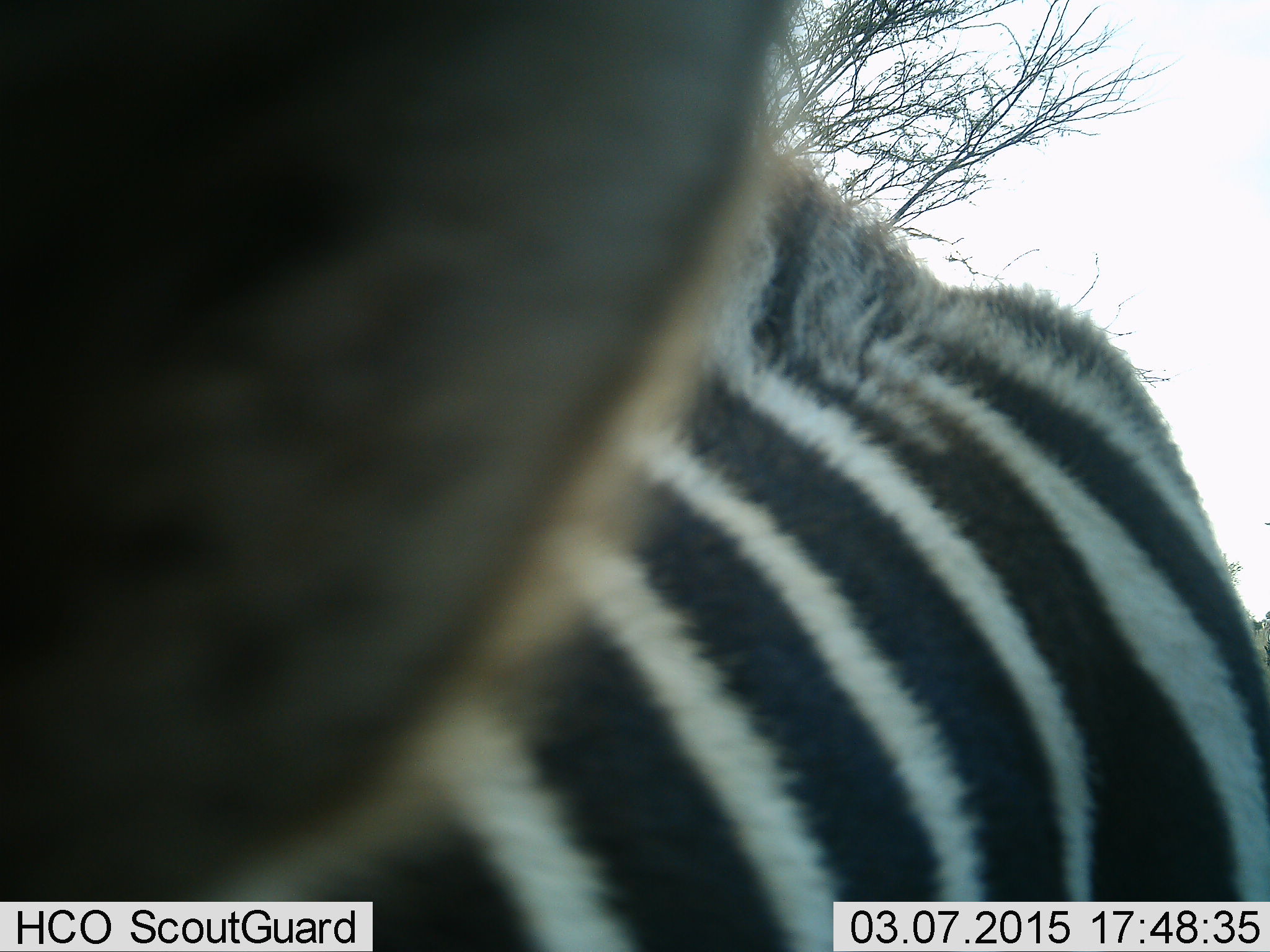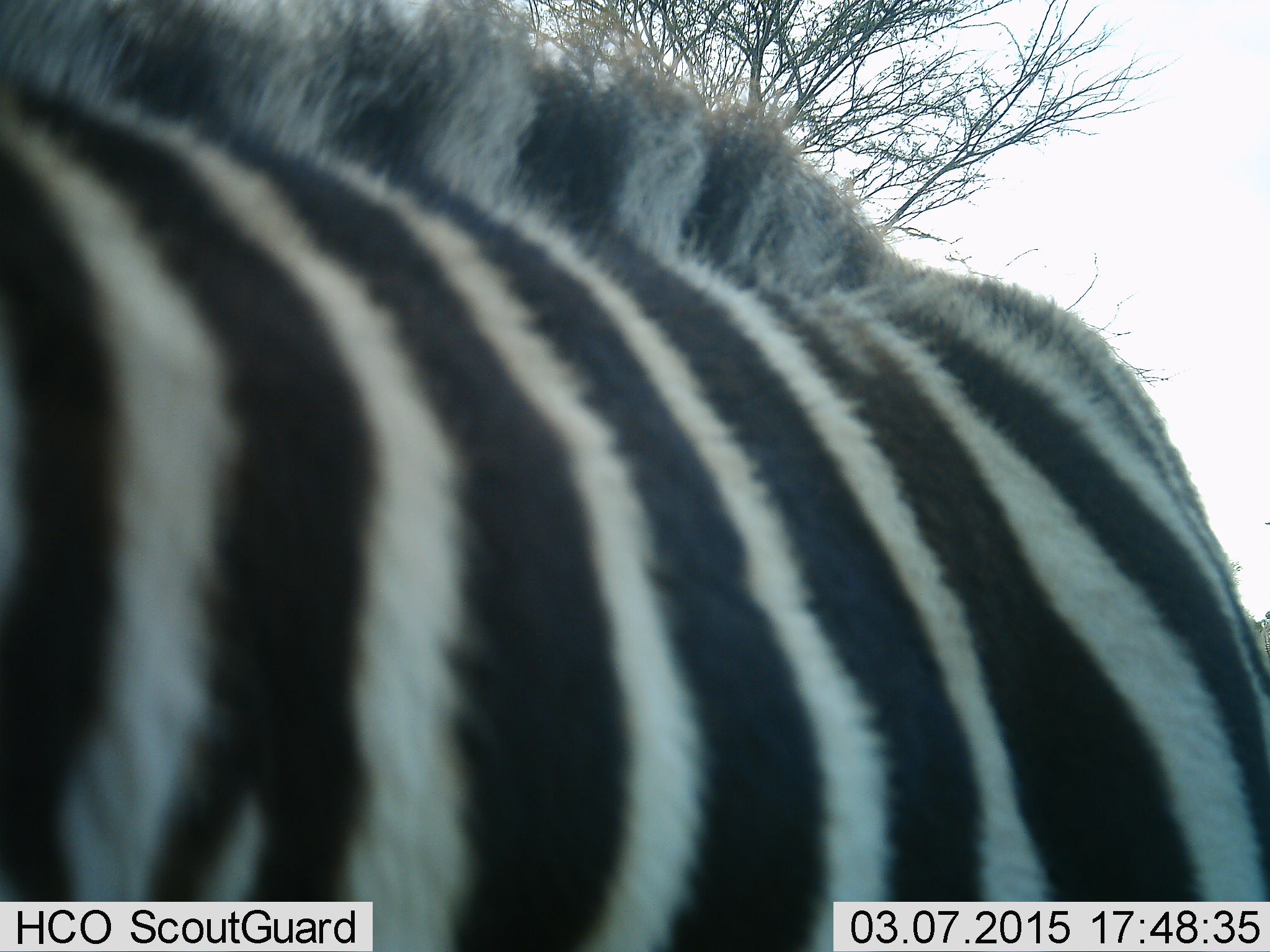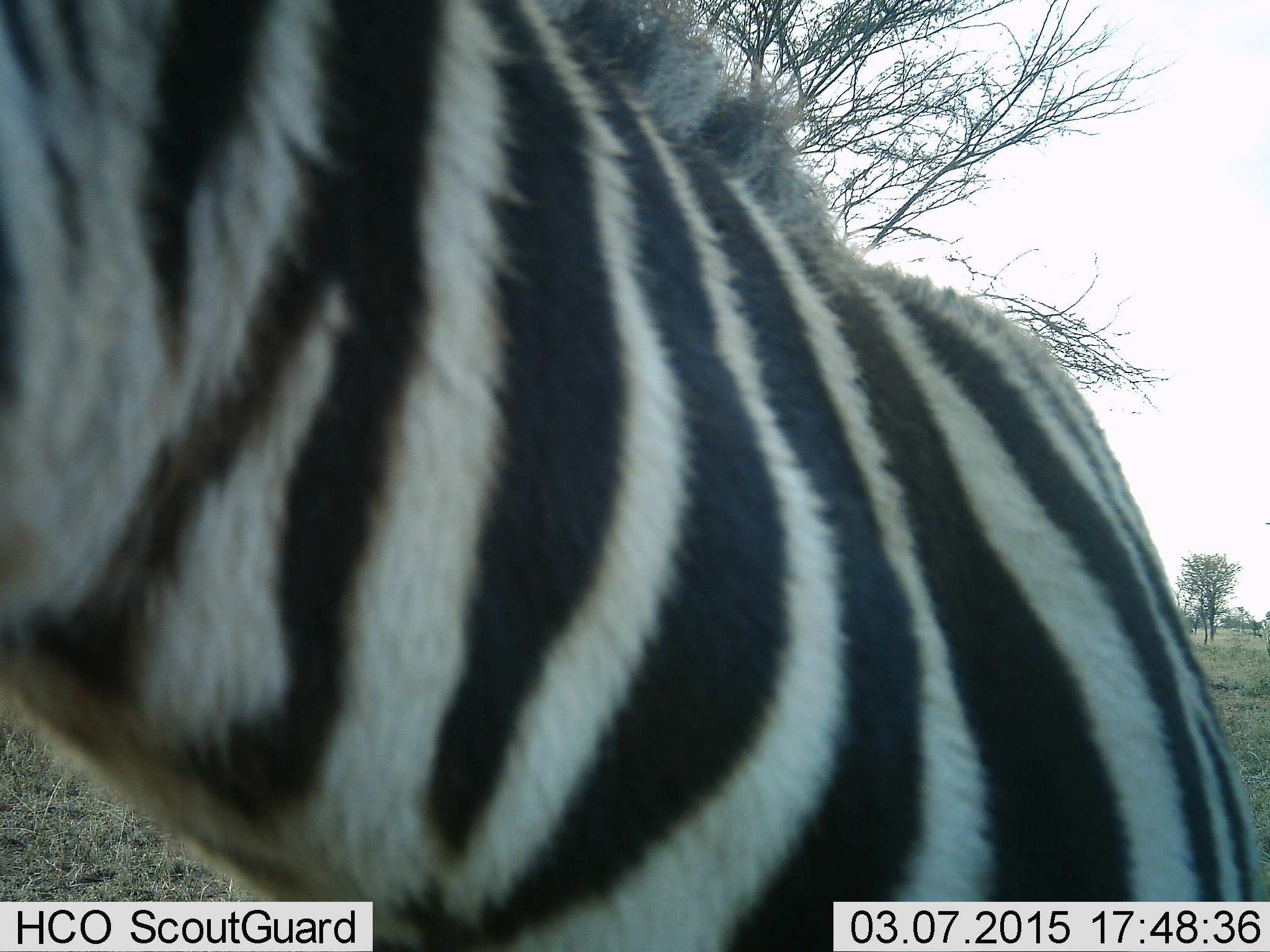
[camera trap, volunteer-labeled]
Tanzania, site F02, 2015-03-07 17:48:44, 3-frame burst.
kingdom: Animalia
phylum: Chordata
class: Mammalia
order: Perissodactyla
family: Equidae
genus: Equus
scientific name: Equus quagga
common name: plains zebra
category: zebra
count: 1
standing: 40%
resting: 0%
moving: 40%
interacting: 10%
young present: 0%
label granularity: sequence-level